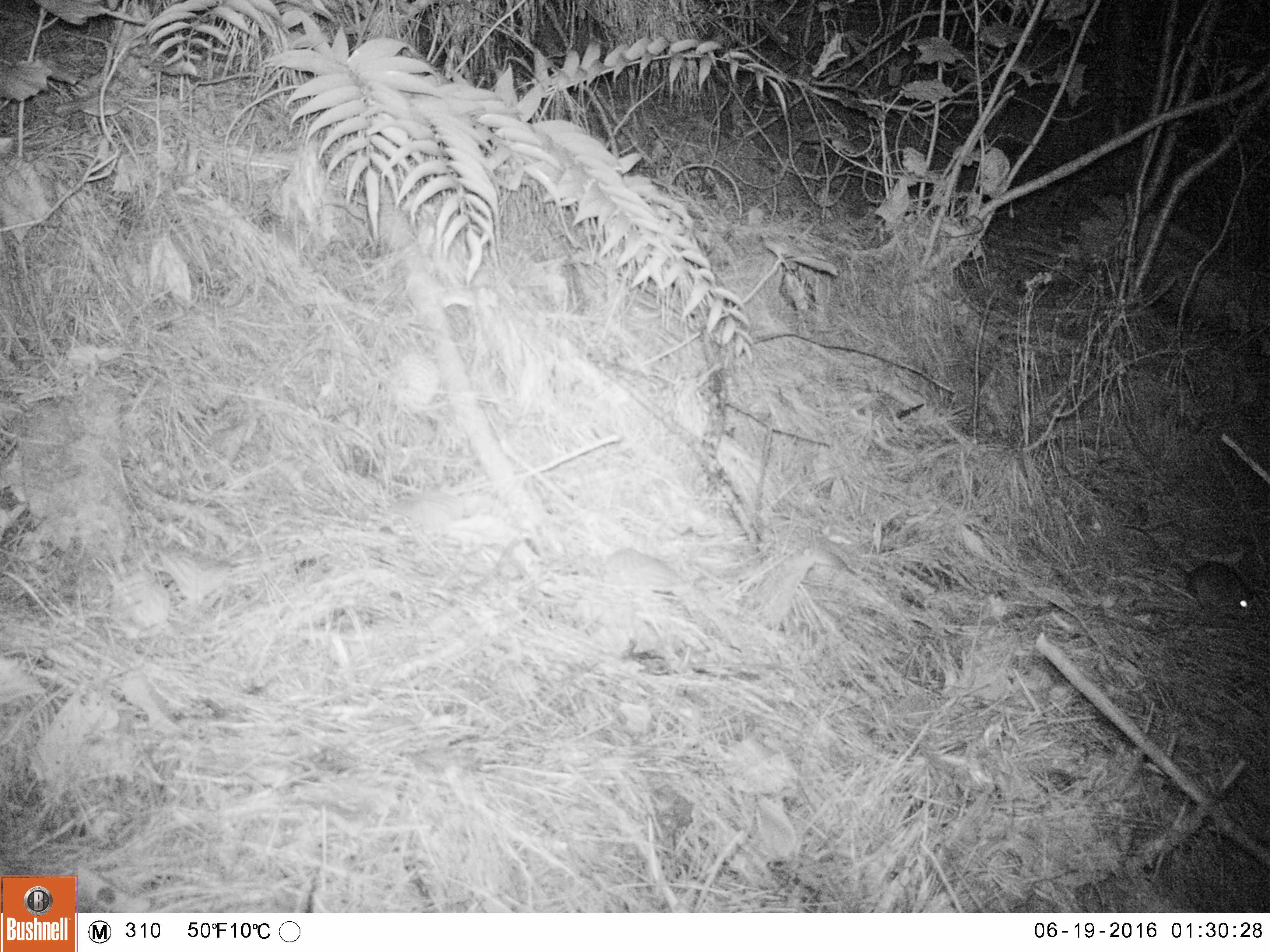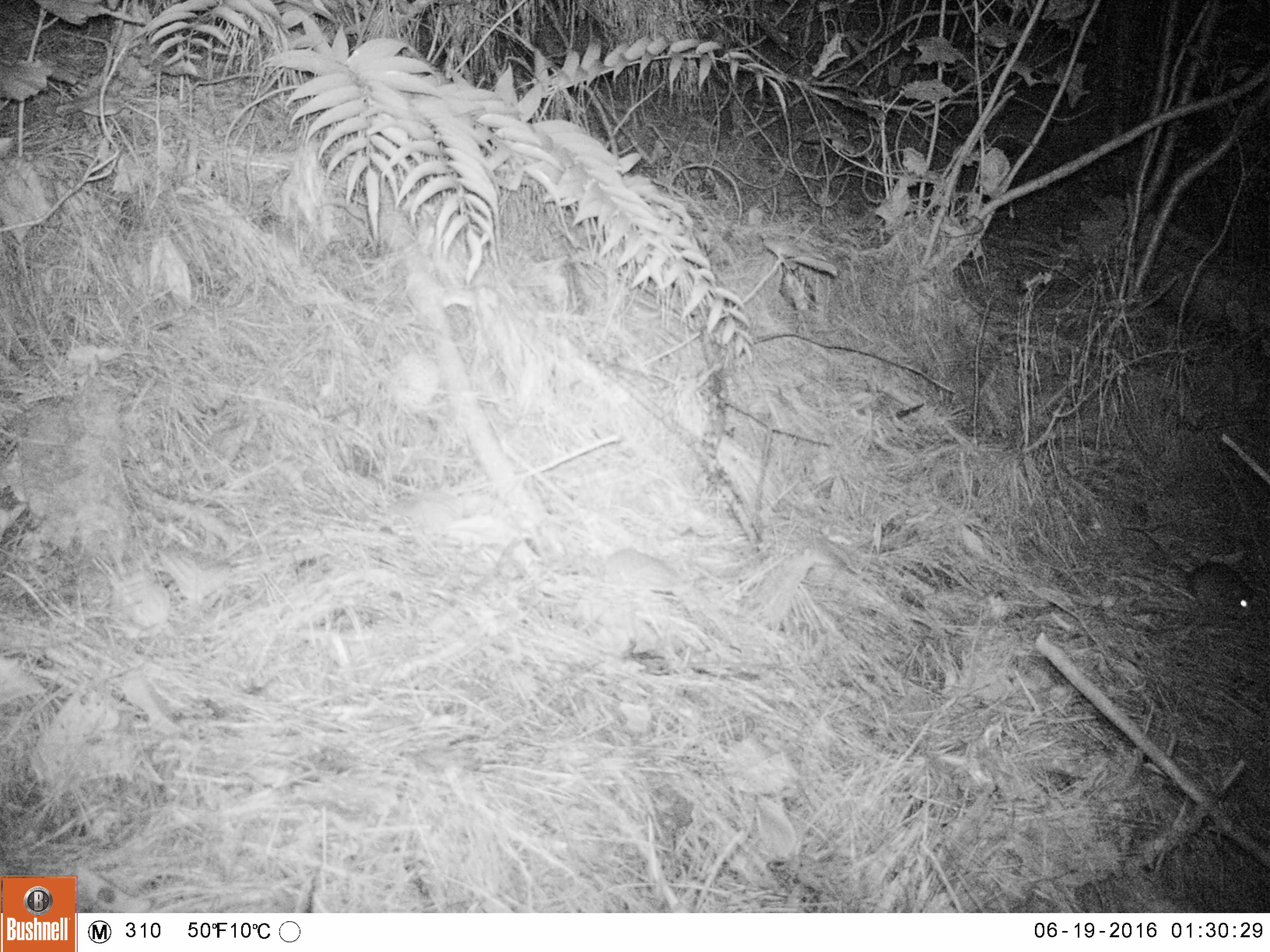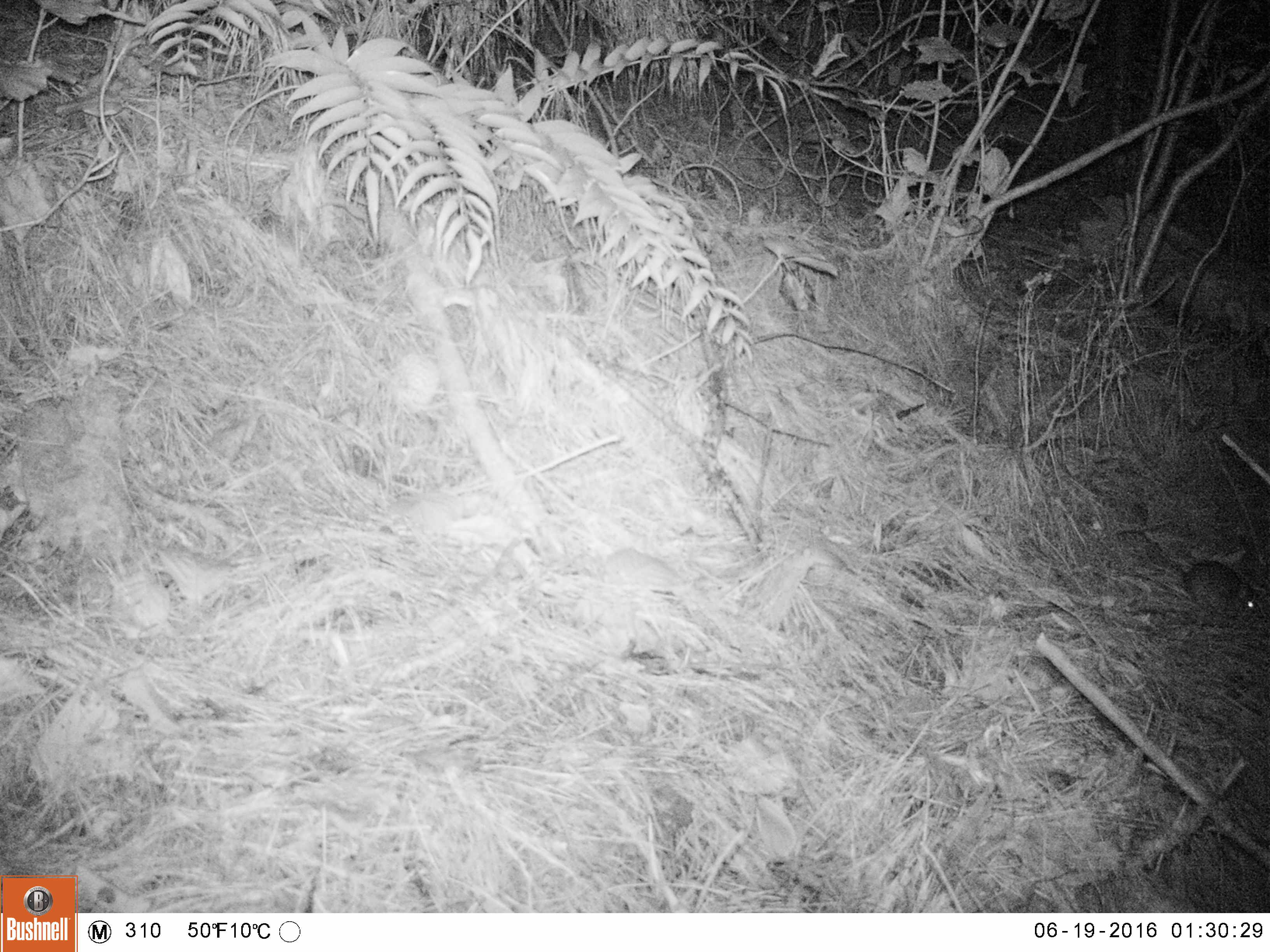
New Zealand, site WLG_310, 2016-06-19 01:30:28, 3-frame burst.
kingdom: Animalia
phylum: Chordata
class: Mammalia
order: Rodentia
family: Muridae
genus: Rattus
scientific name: Rattus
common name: rat